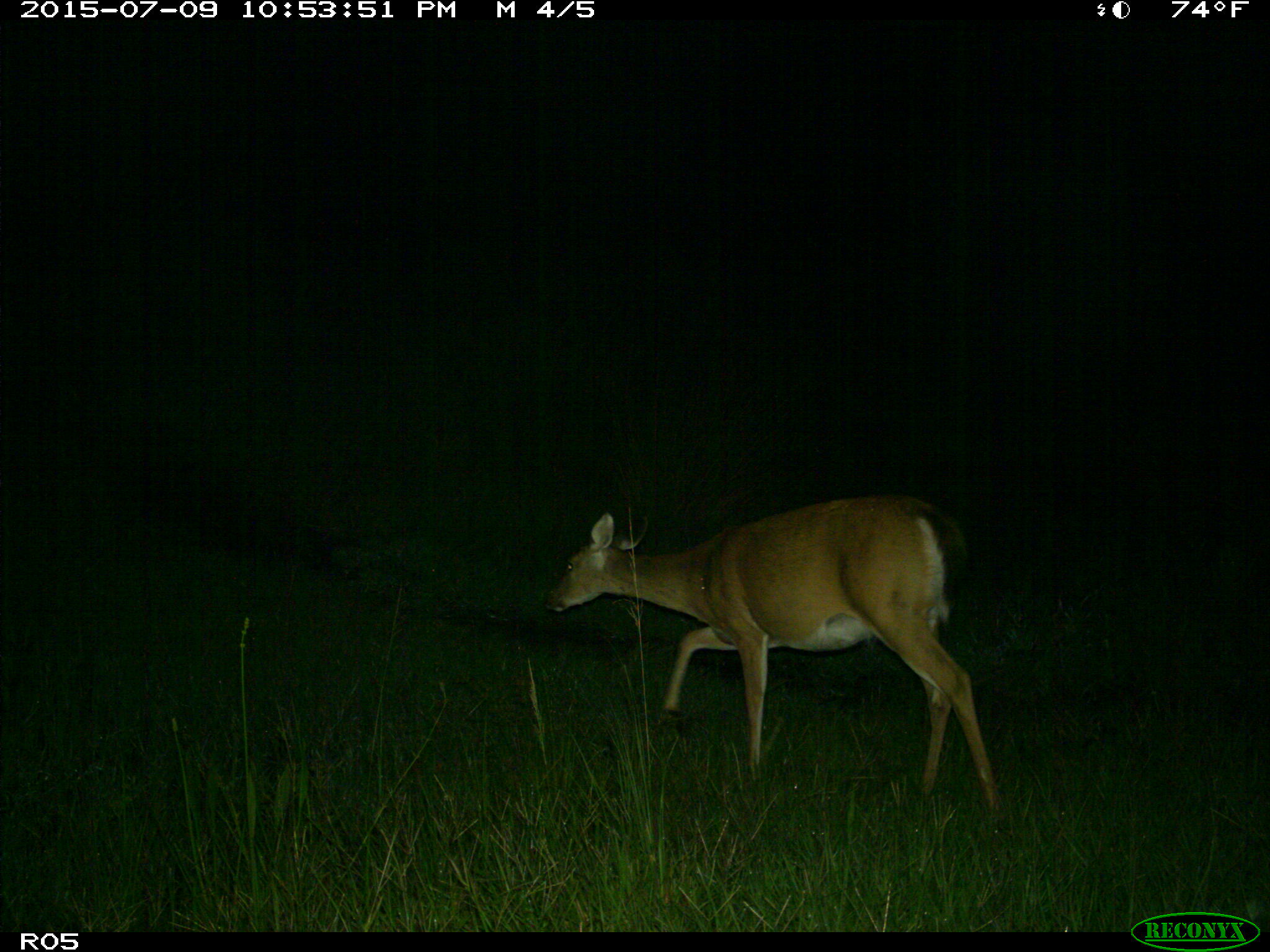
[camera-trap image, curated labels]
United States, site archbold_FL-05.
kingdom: Animalia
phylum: Chordata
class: Mammalia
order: Artiodactyla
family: Cervidae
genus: Odocoileus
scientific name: Odocoileus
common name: deer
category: unidentified deer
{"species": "unidentified deer (deer) (Odocoileus)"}